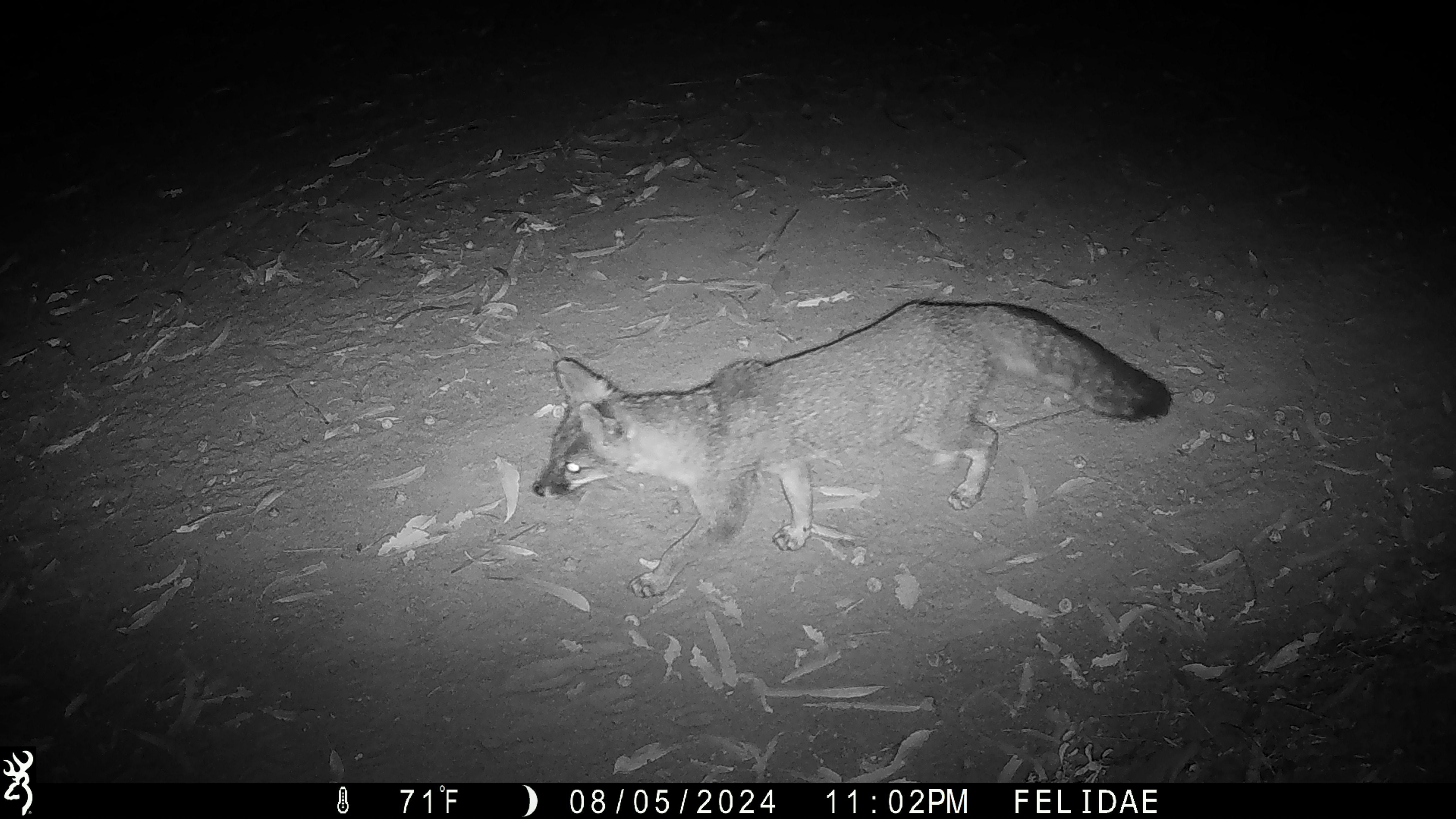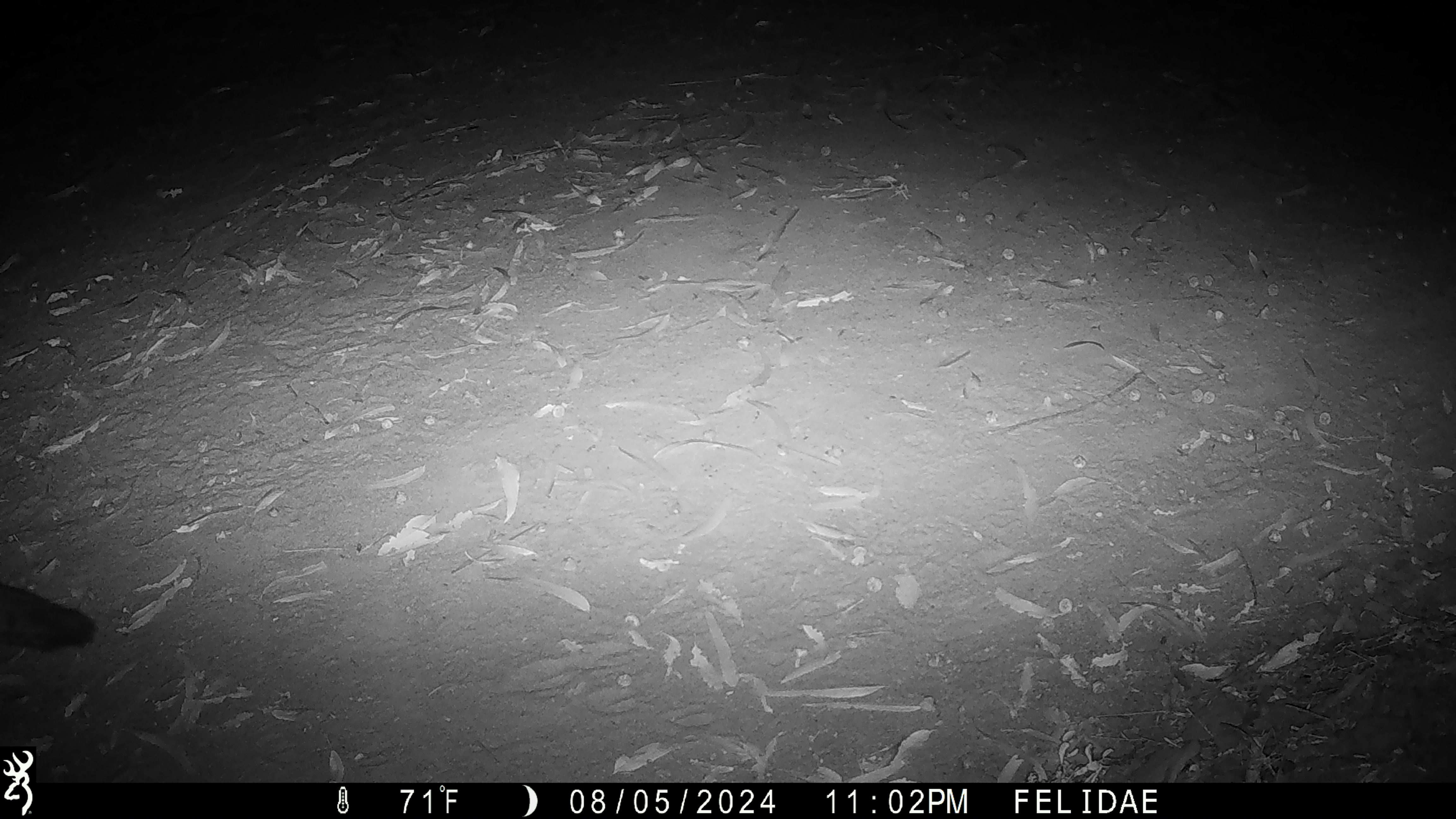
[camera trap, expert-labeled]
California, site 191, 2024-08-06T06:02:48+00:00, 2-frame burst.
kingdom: Animalia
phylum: Chordata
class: Mammalia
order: Carnivora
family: Canidae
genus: Urocyon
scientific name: Urocyon cinereoargenteus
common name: gray fox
Gray fox (Urocyon cinereoargenteus).